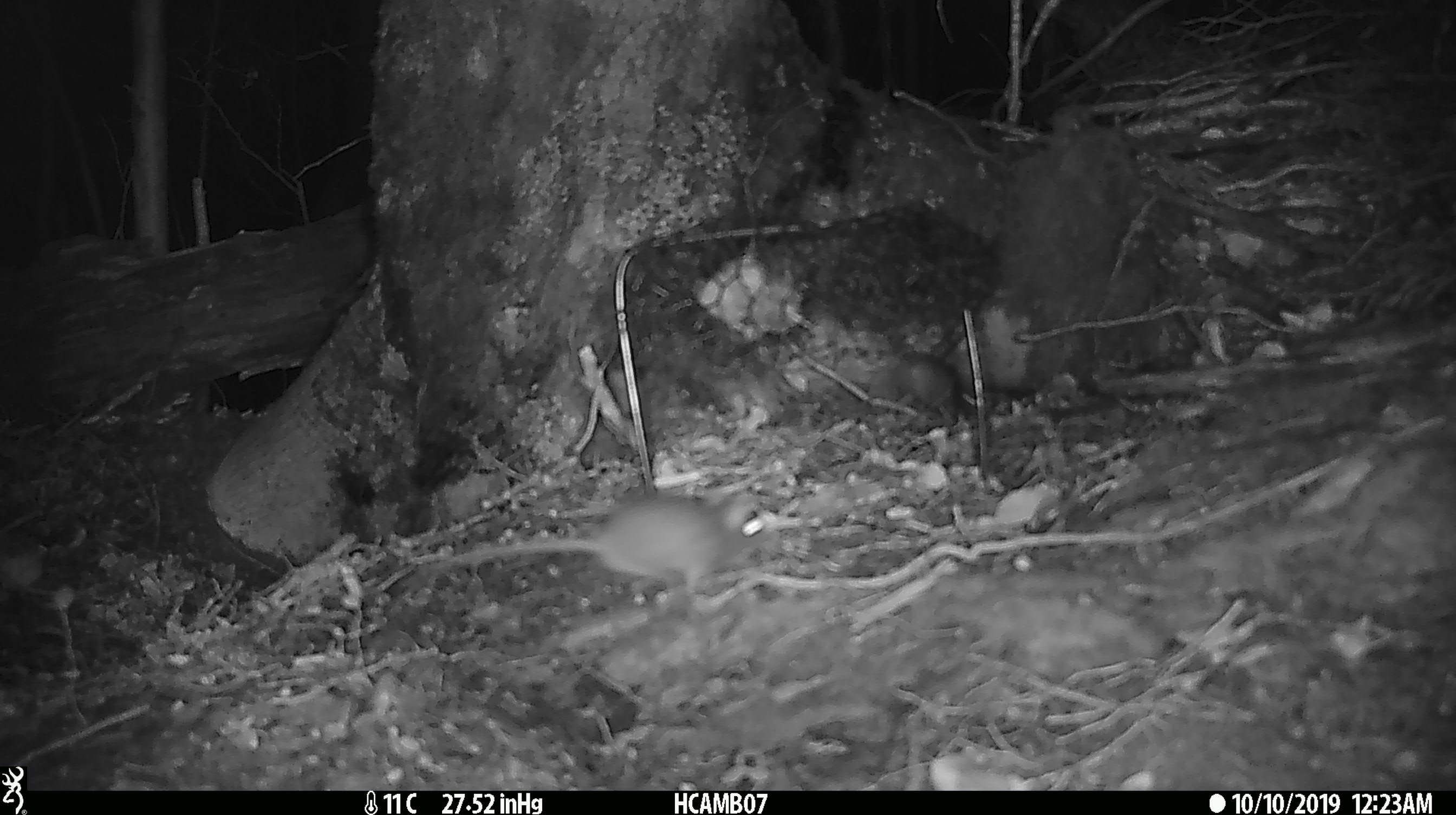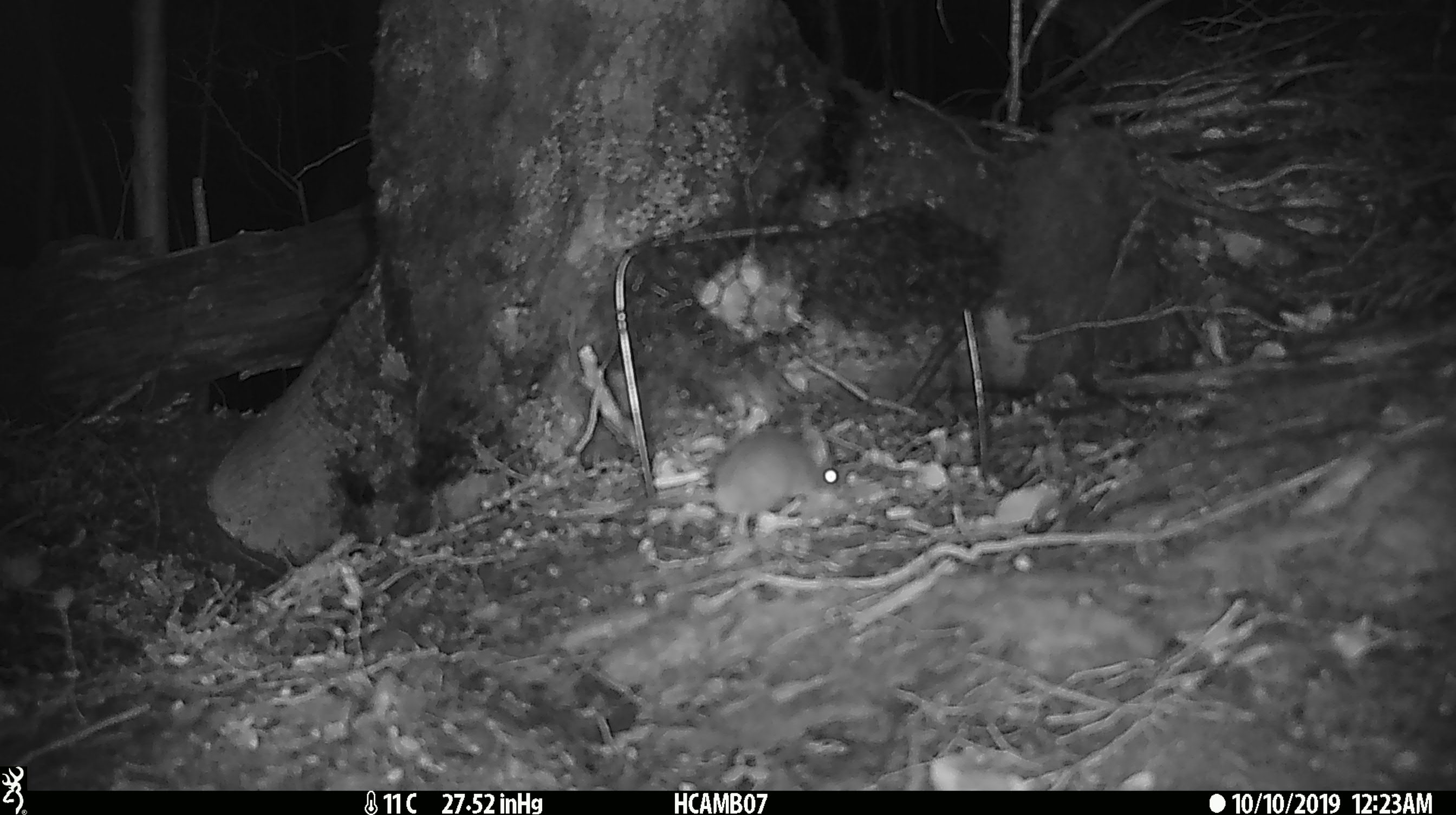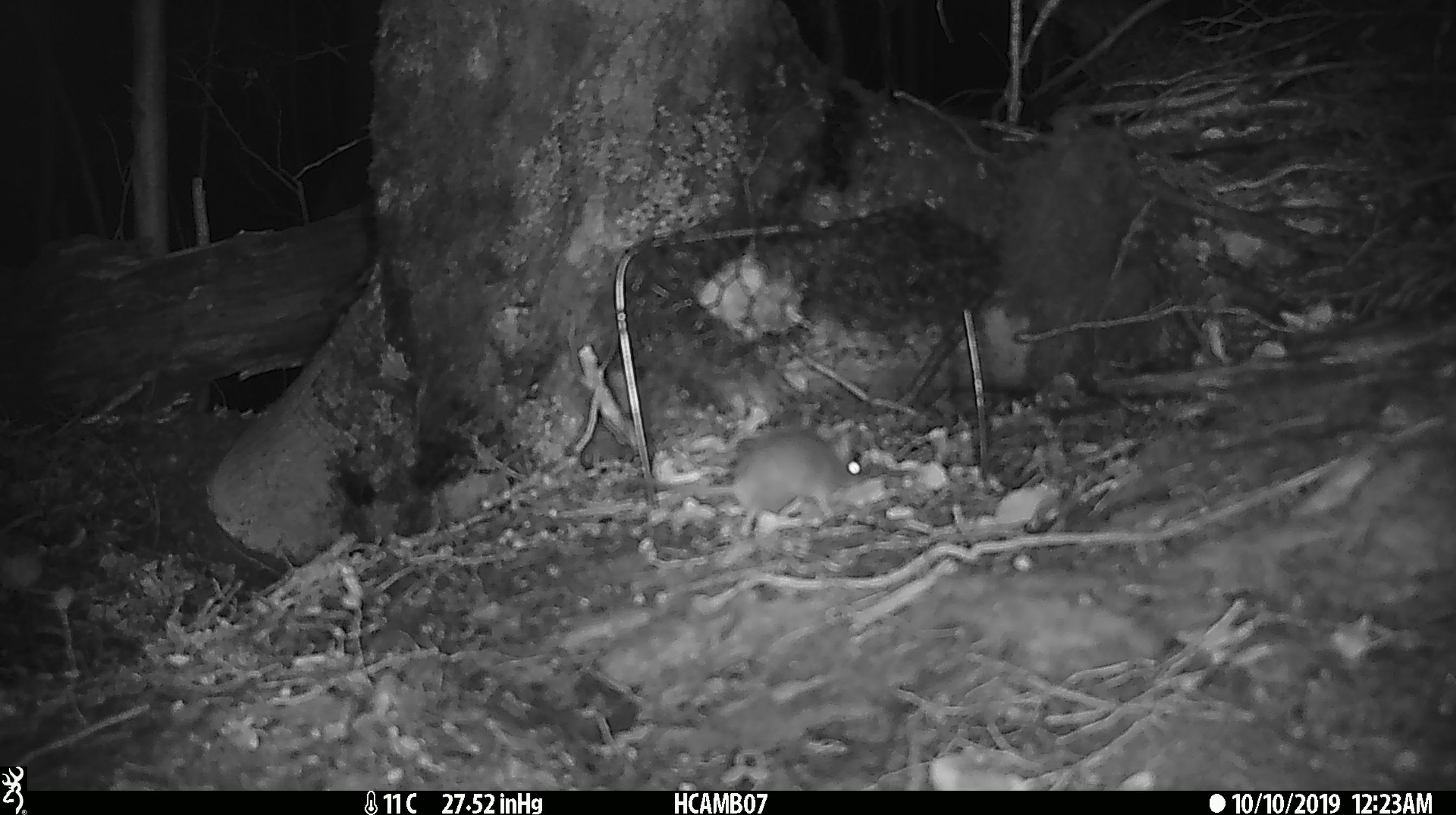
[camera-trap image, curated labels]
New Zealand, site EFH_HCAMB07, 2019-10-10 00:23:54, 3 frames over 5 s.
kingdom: Animalia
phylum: Chordata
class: Mammalia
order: Rodentia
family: Muridae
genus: Mus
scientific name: Mus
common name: mouse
Mouse (Mus).